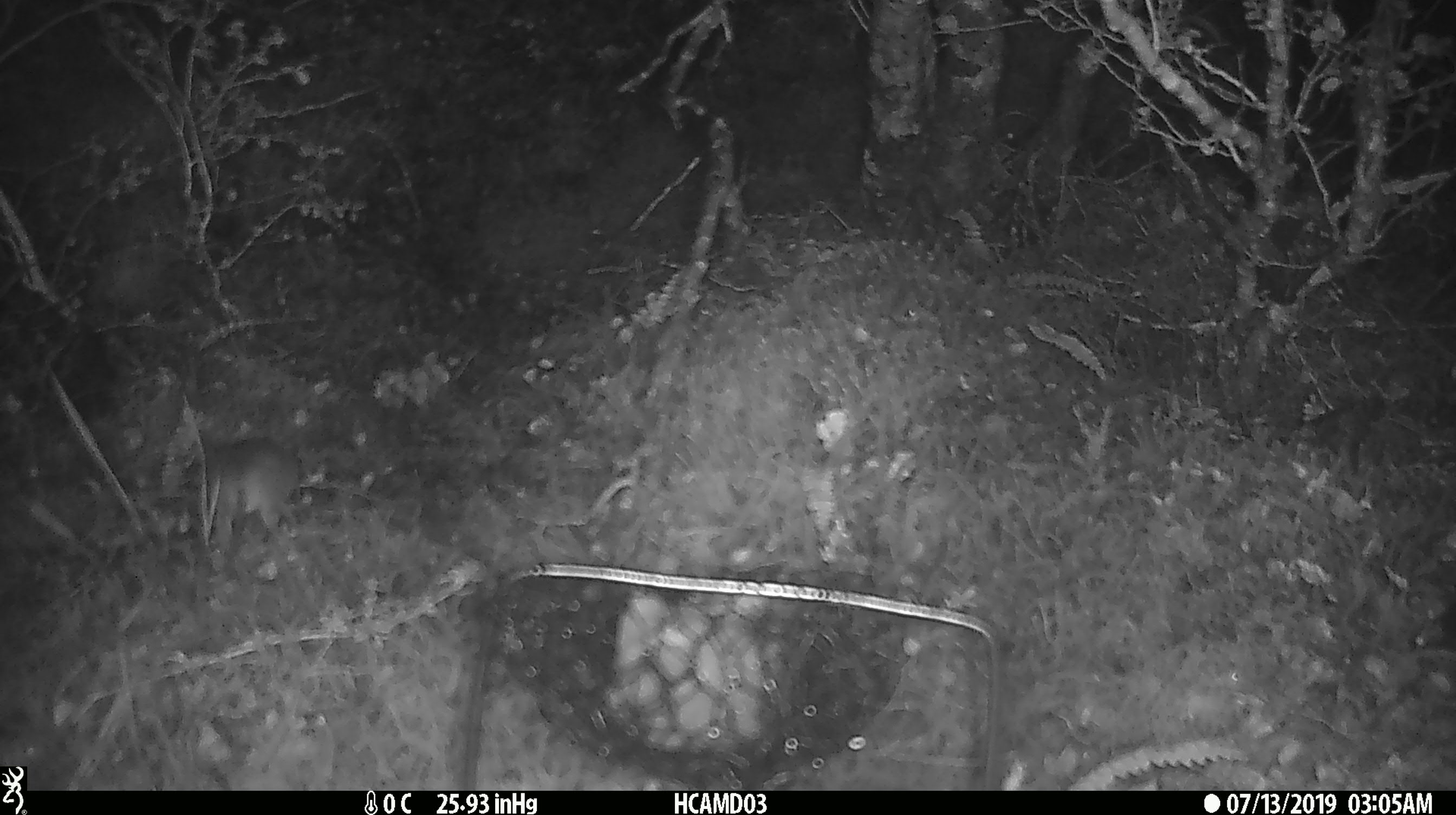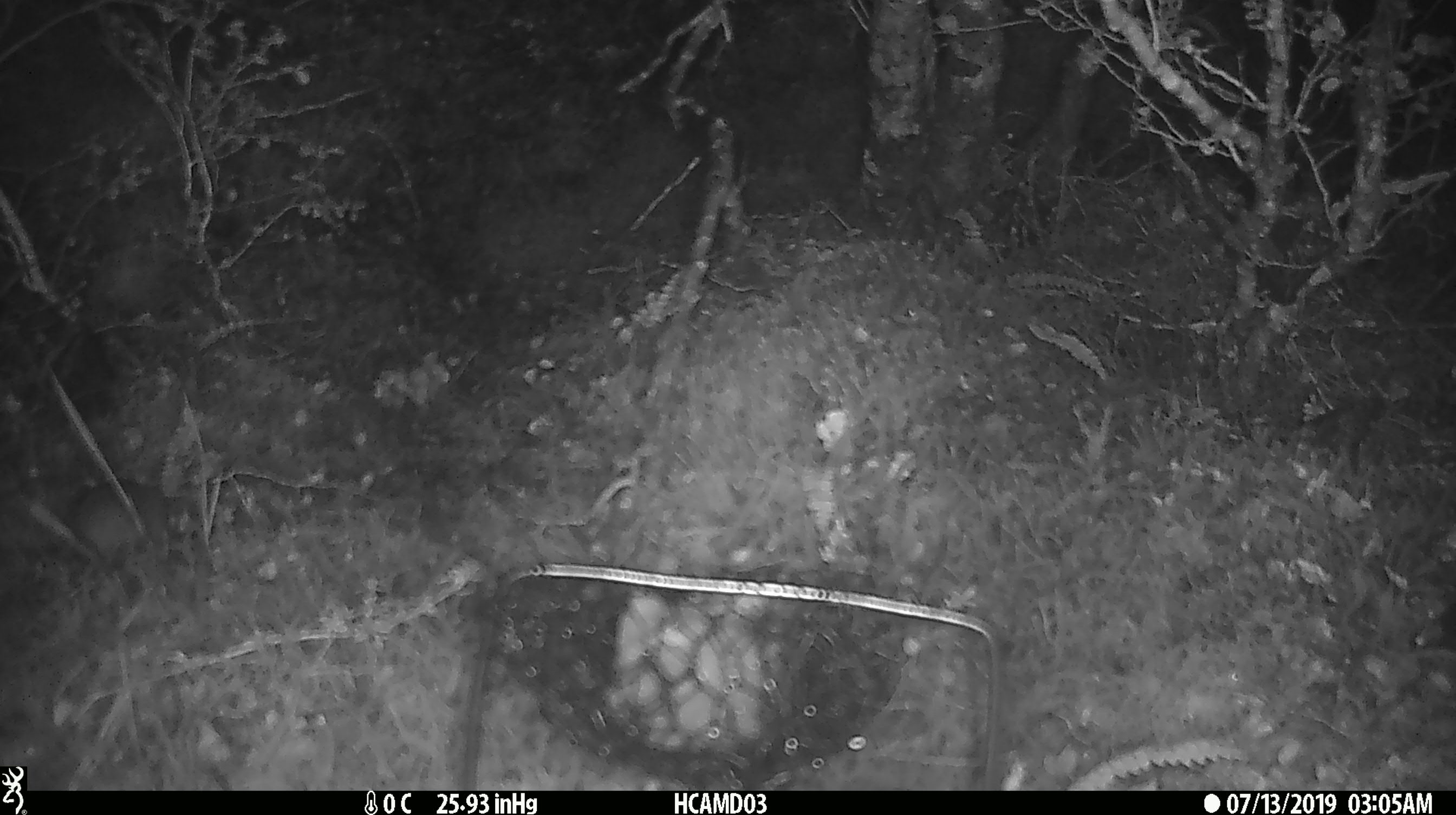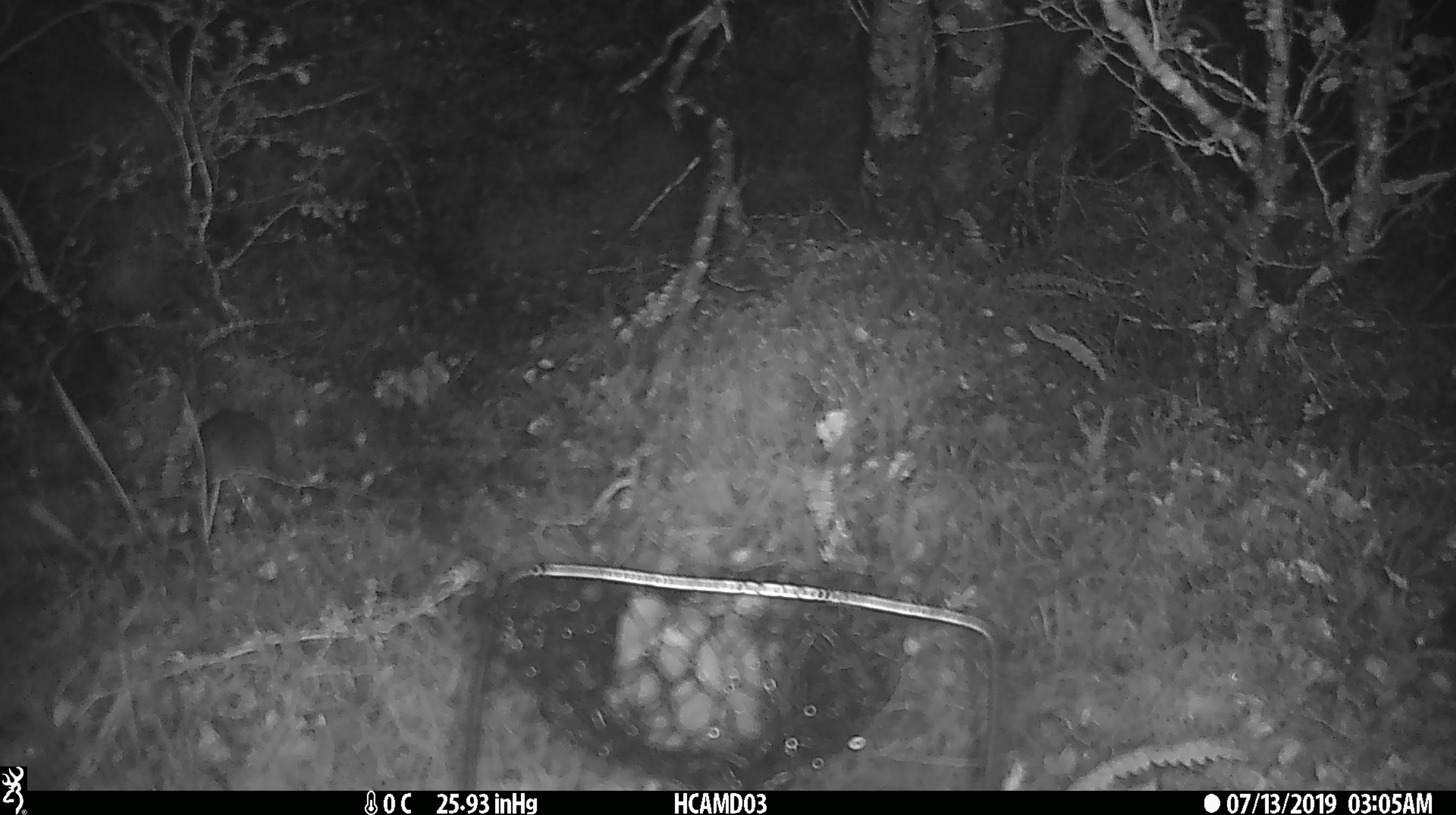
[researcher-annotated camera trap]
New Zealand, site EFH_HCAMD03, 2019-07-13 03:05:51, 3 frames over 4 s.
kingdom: Animalia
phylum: Chordata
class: Mammalia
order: Rodentia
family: Muridae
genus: Mus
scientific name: Mus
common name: mouse